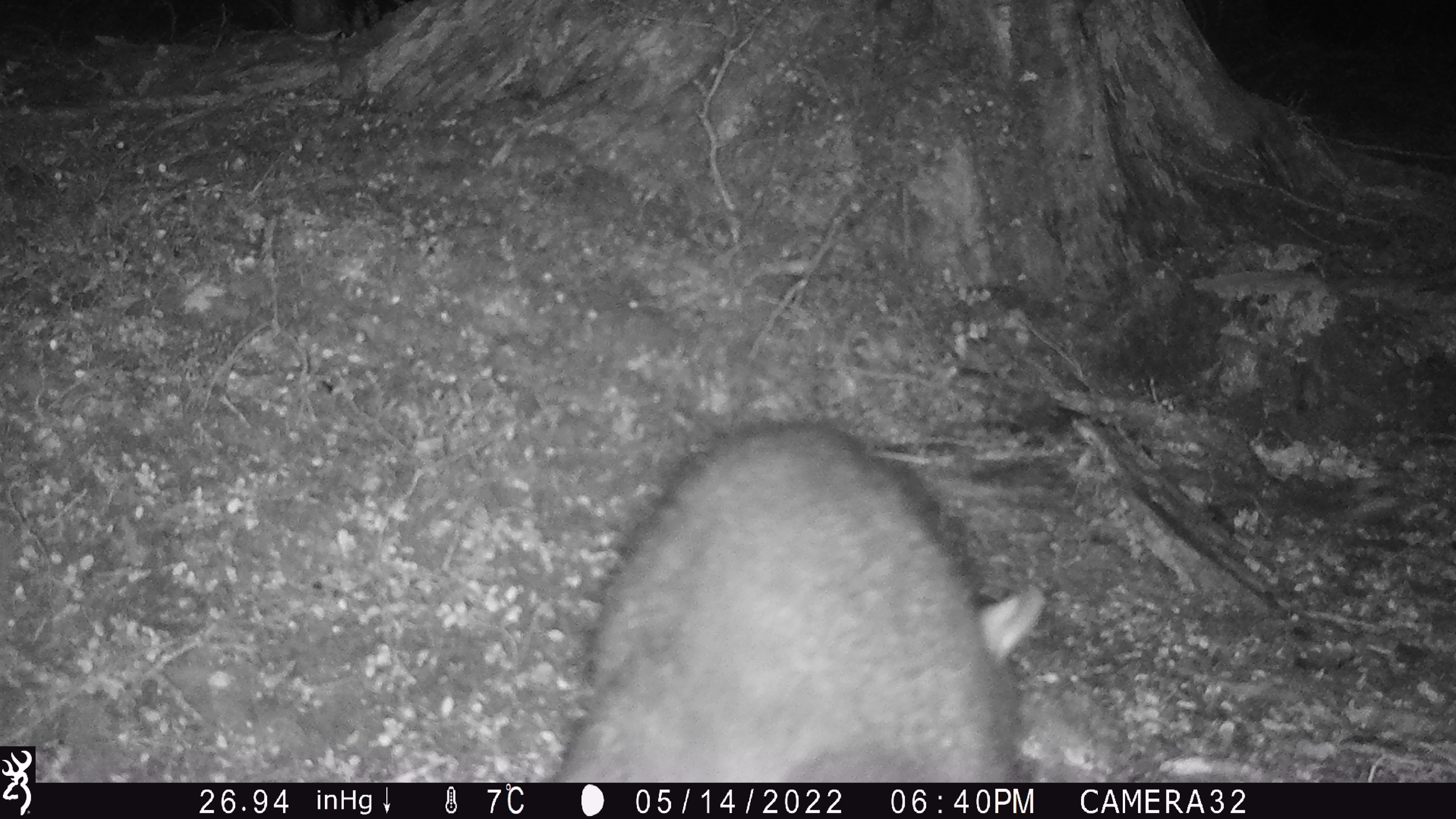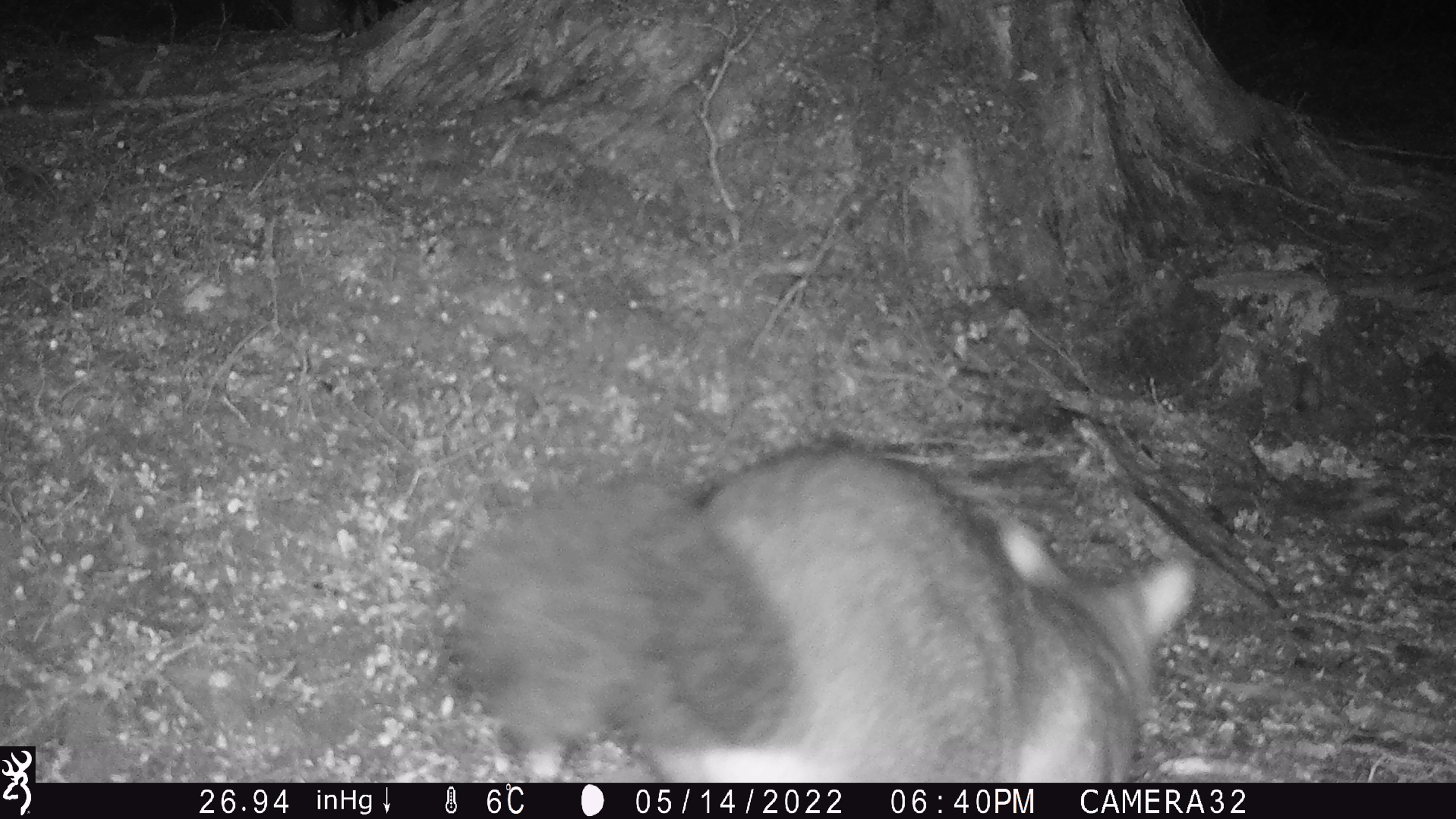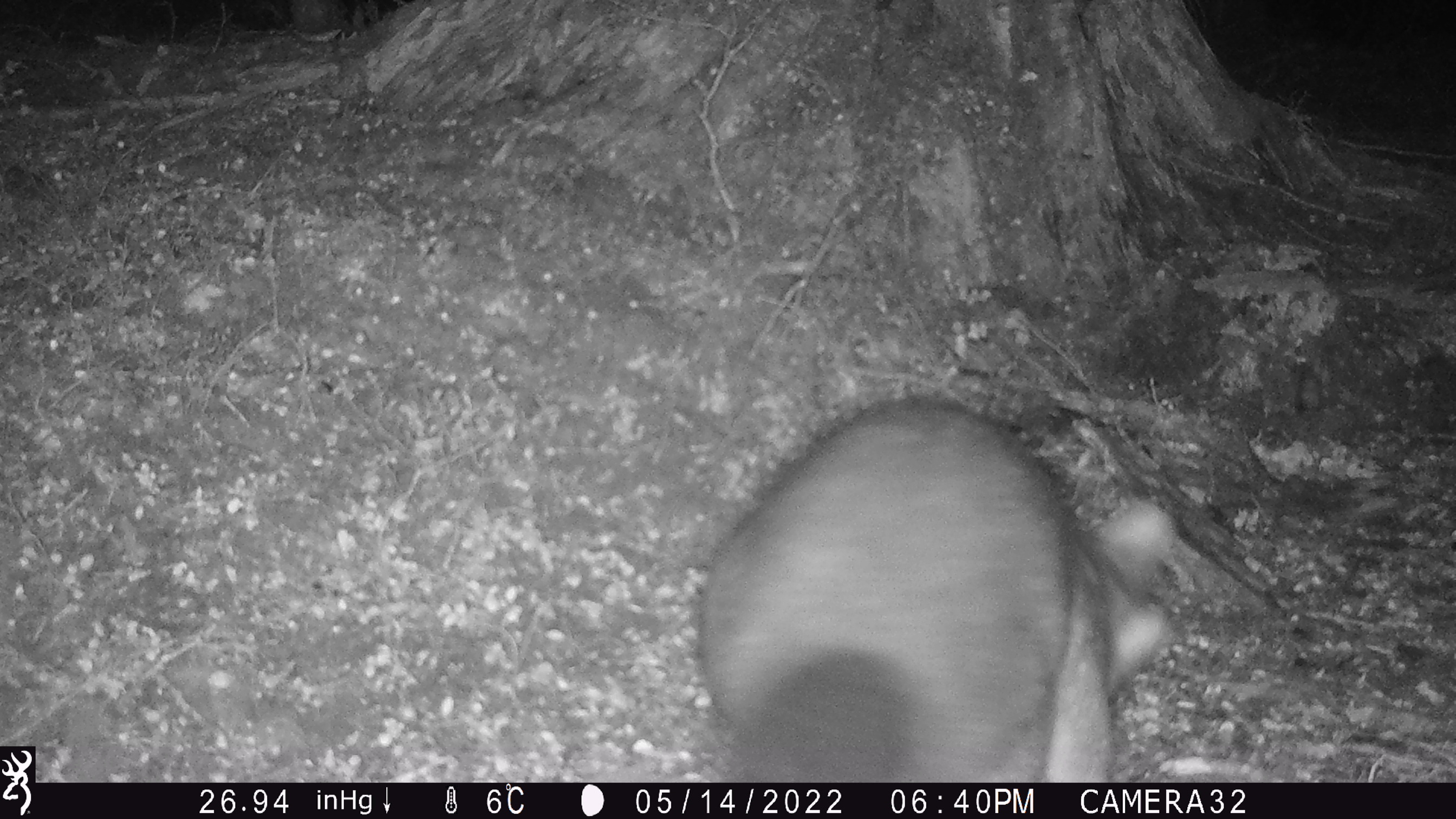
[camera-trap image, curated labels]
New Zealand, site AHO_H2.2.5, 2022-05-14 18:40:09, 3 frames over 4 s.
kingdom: Animalia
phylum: Chordata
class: Mammalia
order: Diprotodontia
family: Phalangeridae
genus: Trichosurus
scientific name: Trichosurus vulpecula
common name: common brushtail possum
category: possum